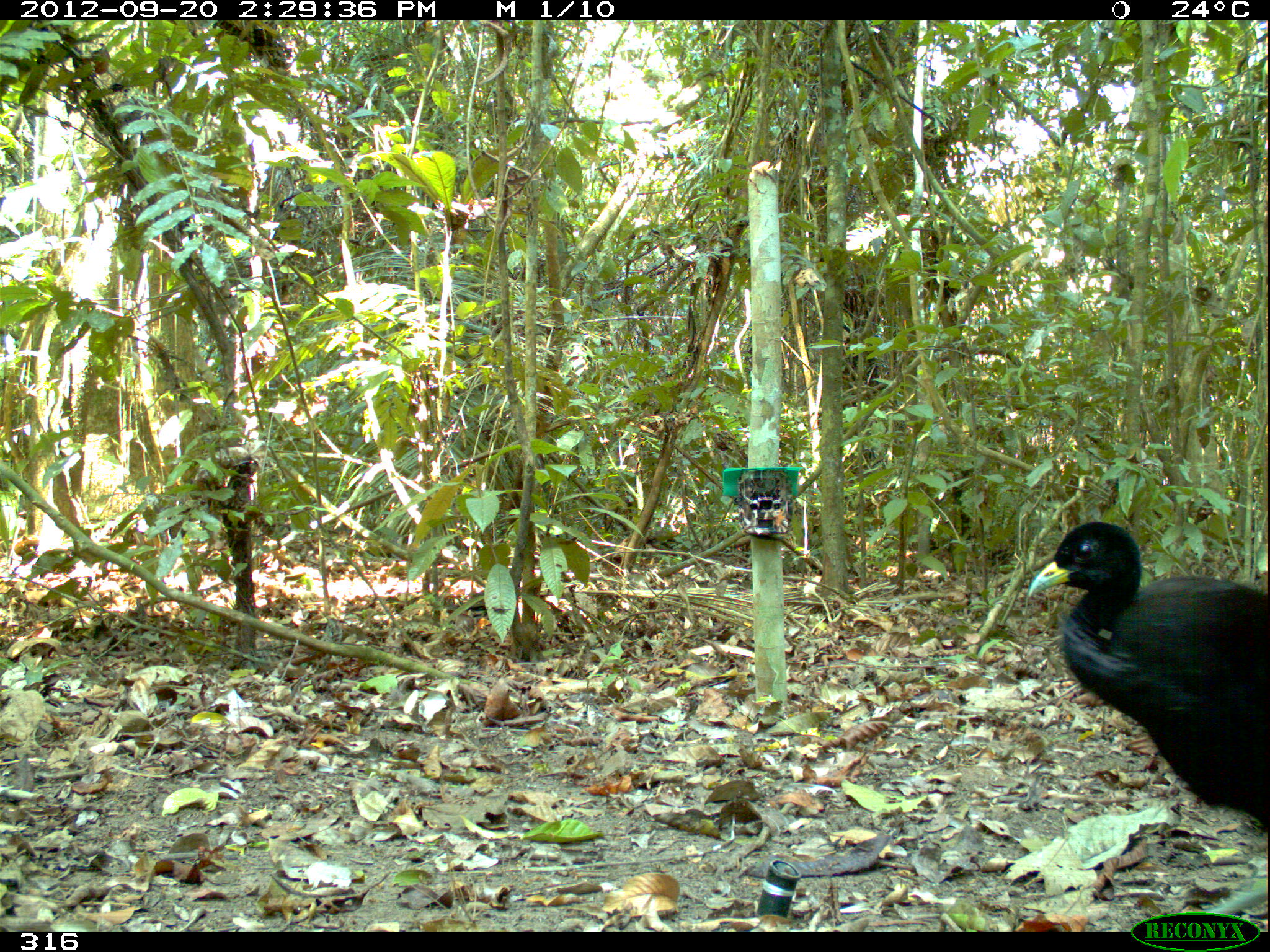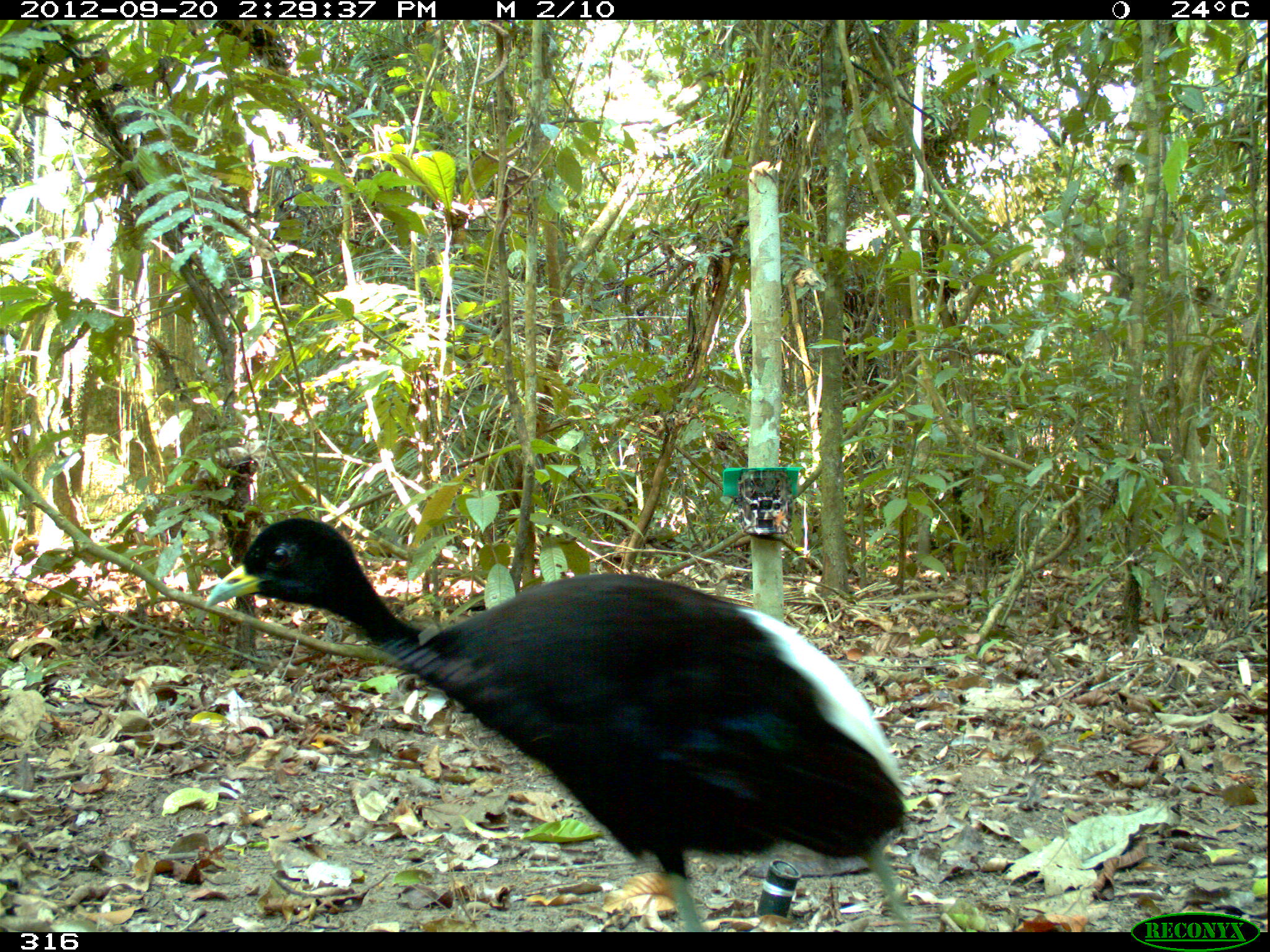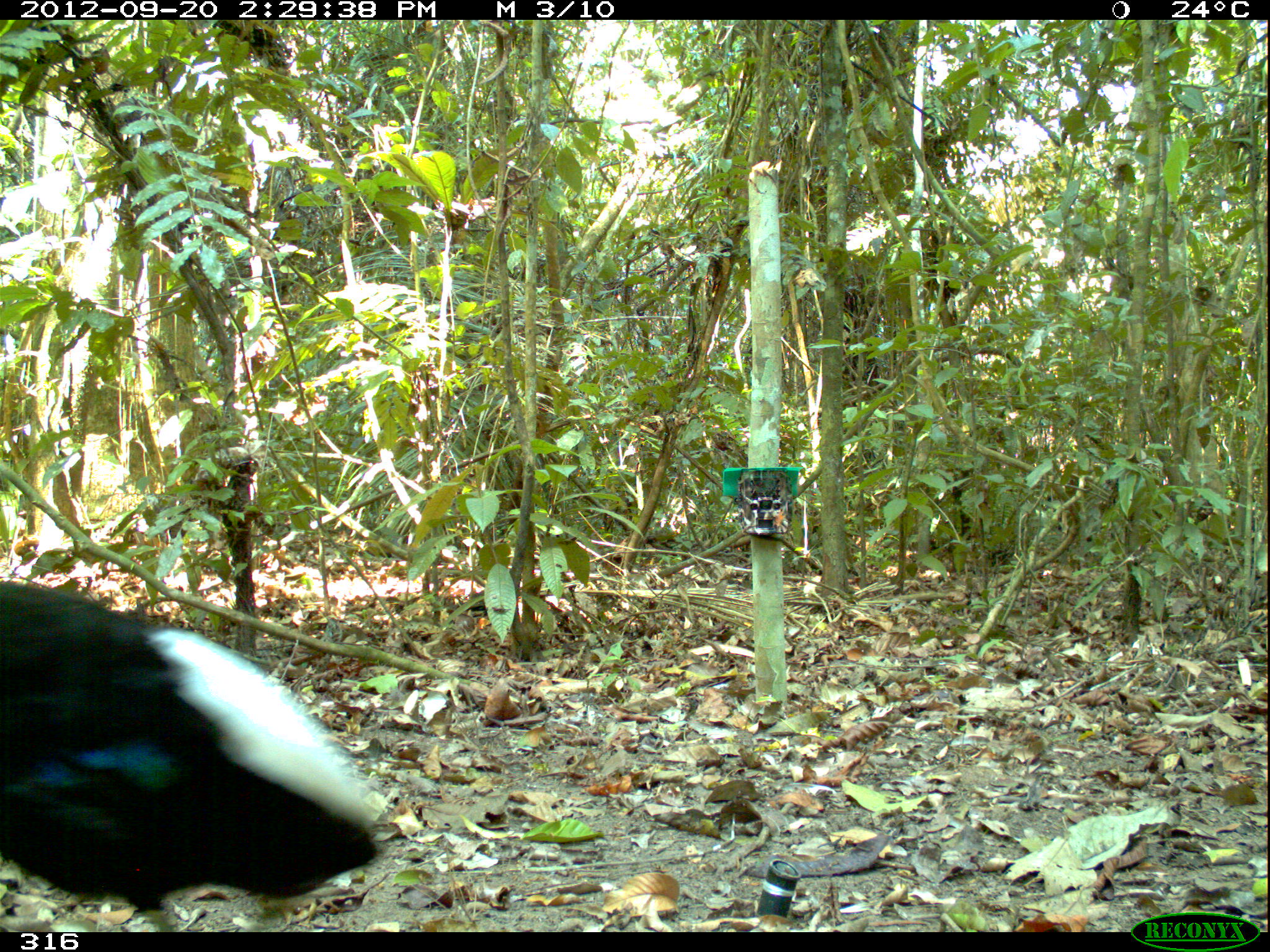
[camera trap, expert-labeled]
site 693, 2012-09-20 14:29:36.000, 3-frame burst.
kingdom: Animalia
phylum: Chordata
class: Aves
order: Gruiformes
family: Psophiidae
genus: Psophia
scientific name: Psophia leucoptera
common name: pale-winged trumpeter